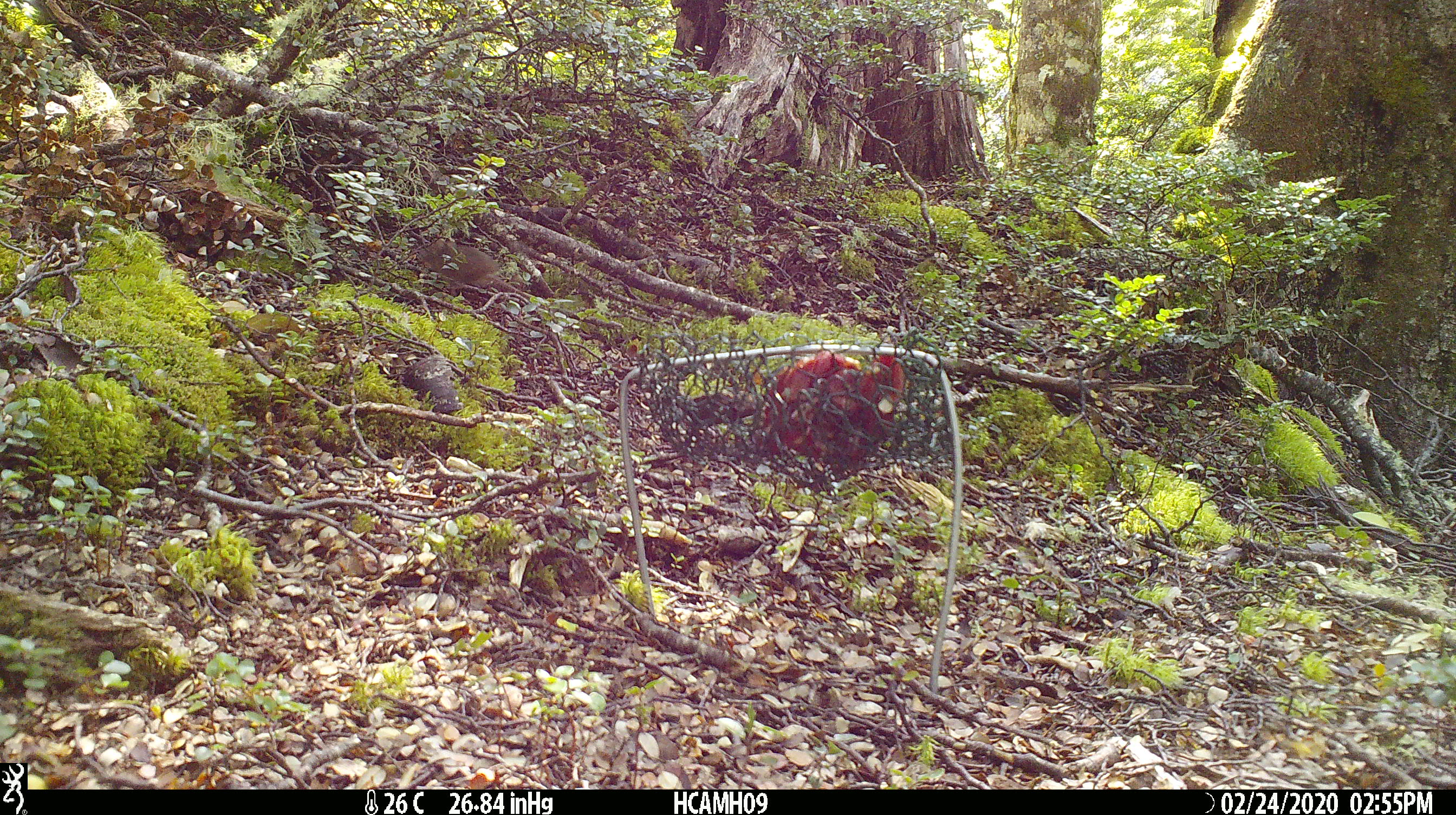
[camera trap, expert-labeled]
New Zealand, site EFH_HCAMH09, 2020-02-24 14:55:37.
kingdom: Animalia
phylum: Chordata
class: Mammalia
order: Rodentia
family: Muridae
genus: Mus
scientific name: Mus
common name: mouse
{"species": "mouse (Mus)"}